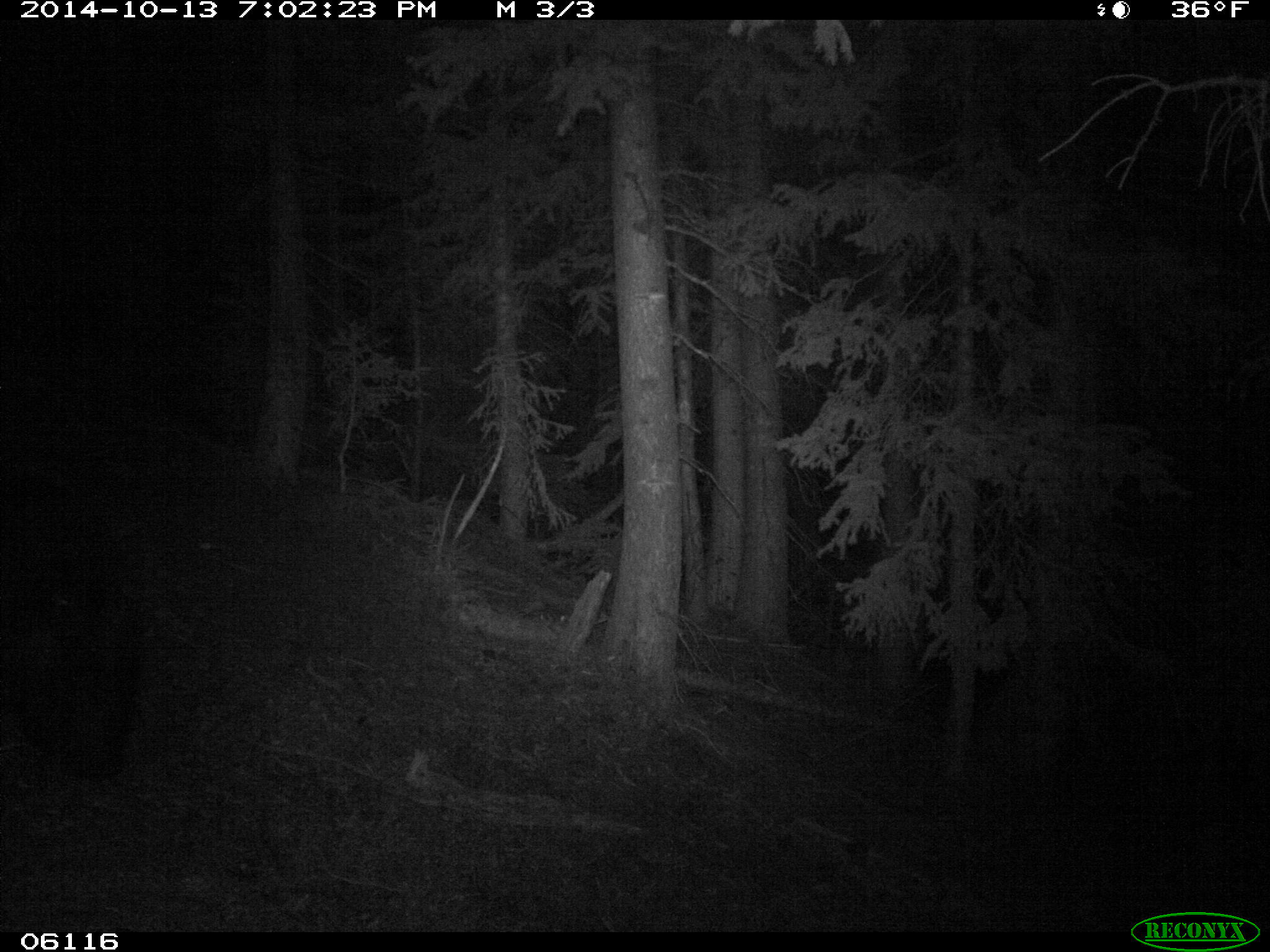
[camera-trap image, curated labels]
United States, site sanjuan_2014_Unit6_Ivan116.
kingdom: Animalia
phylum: Chordata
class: Mammalia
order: Carnivora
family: Ursidae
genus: Ursus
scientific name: Ursus americanus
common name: american black bear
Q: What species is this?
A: Ursus americanus (american black bear).